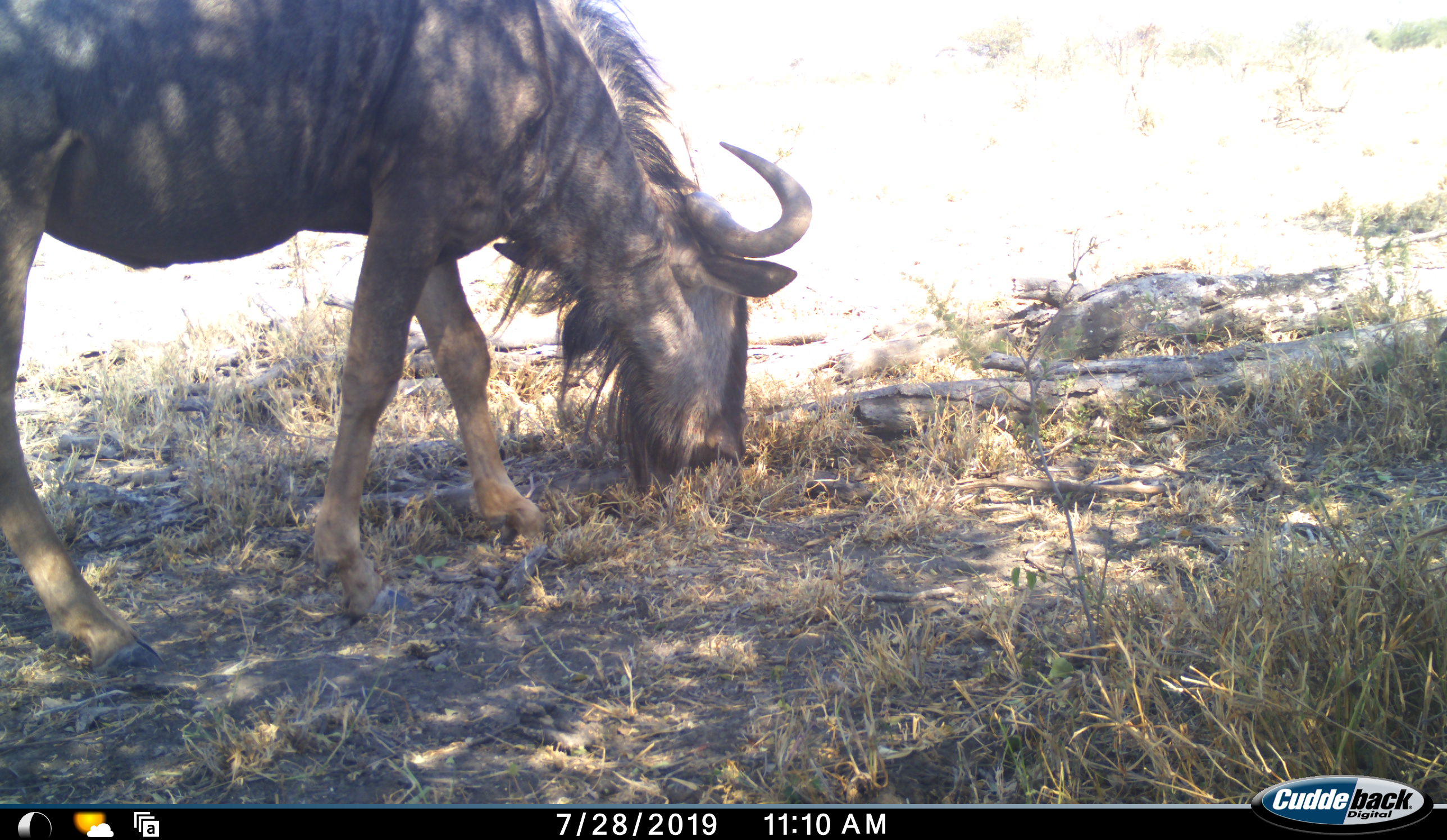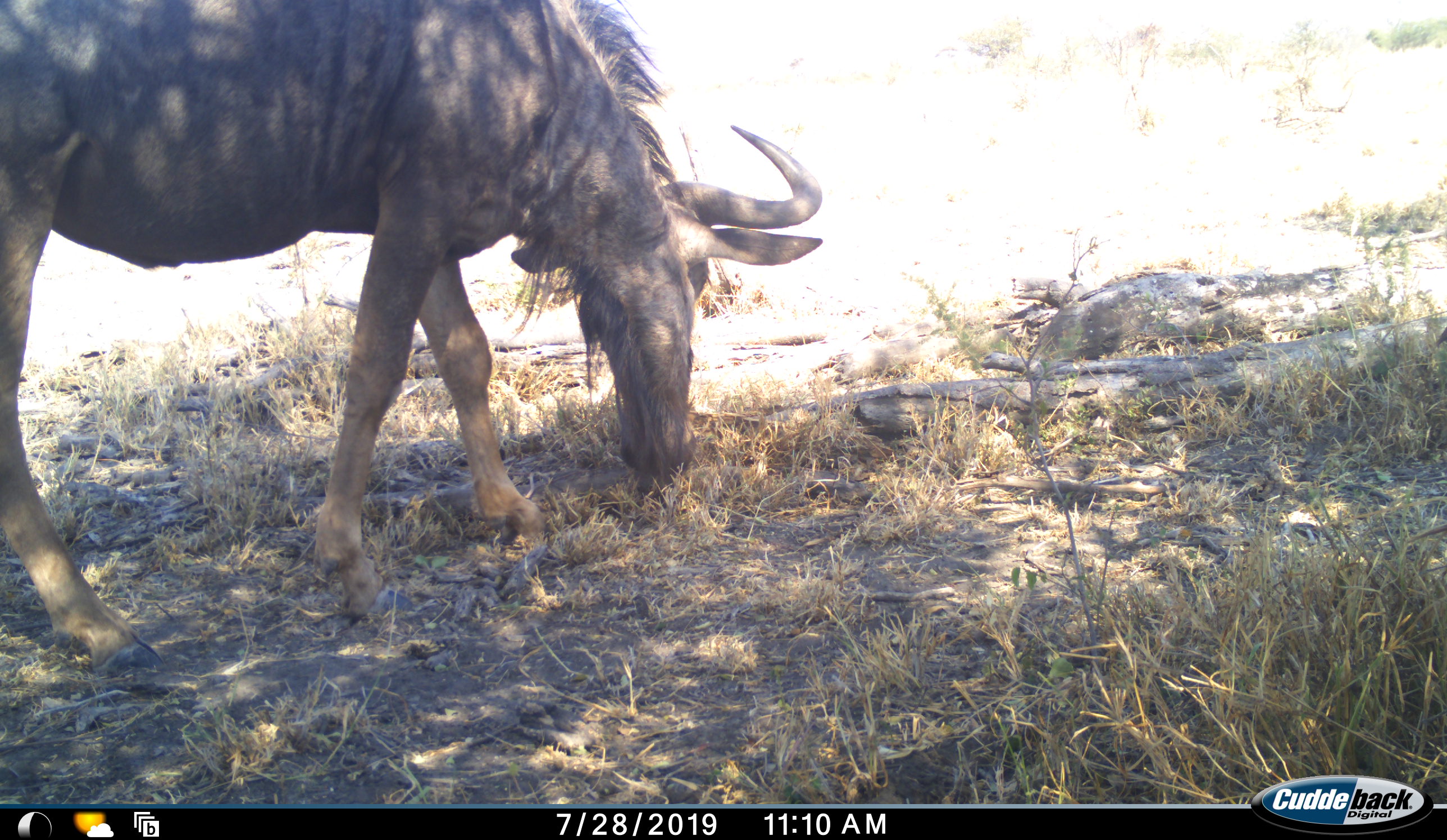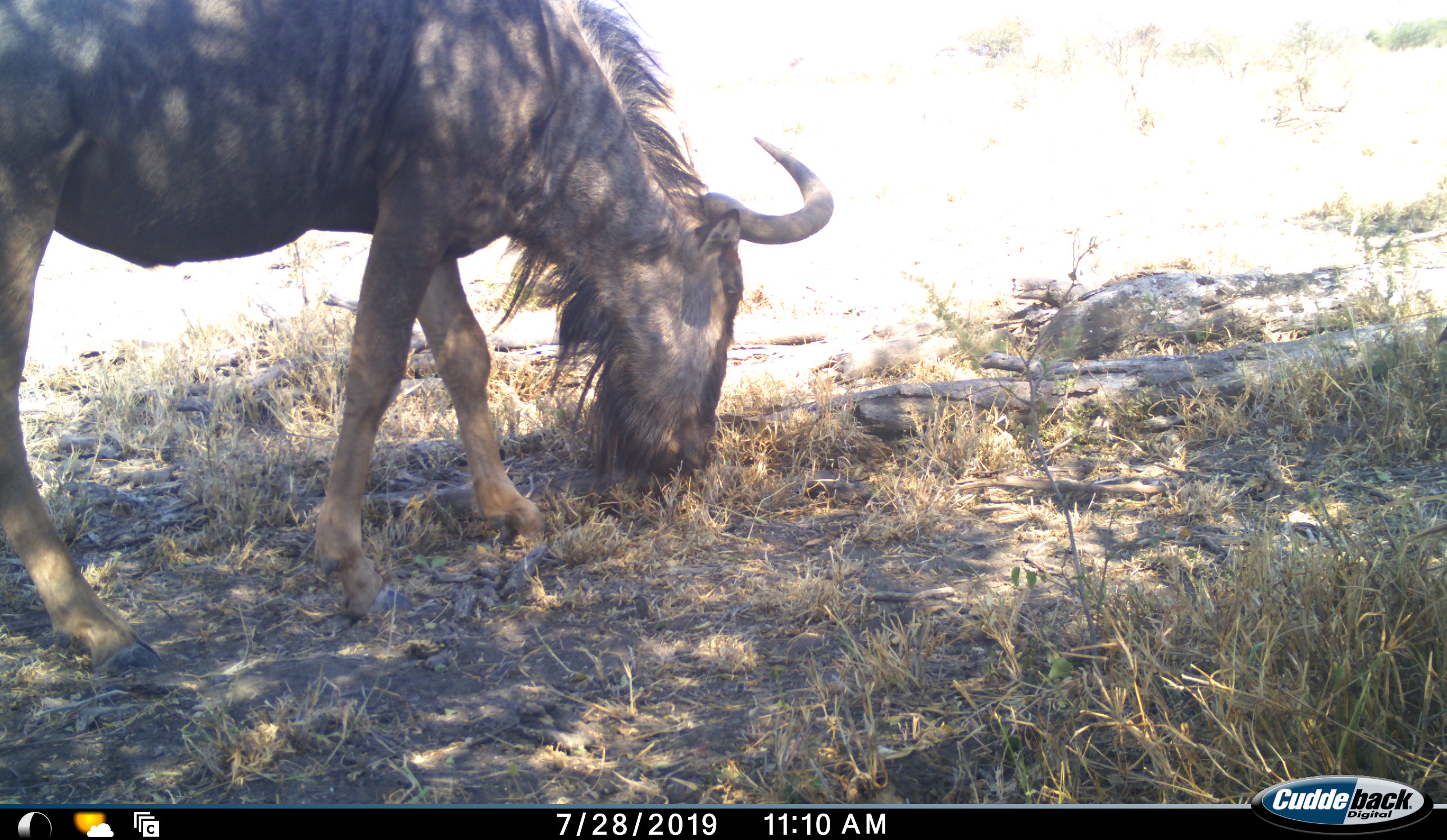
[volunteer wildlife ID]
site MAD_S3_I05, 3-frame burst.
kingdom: Animalia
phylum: Chordata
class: Mammalia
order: Artiodactyla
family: Bovidae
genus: Connochaetes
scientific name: Connochaetes taurinus taurinus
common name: blue wildebeest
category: wildebeestblue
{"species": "wildebeestblue (blue wildebeest) (Connochaetes taurinus taurinus)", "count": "1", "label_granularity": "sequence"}